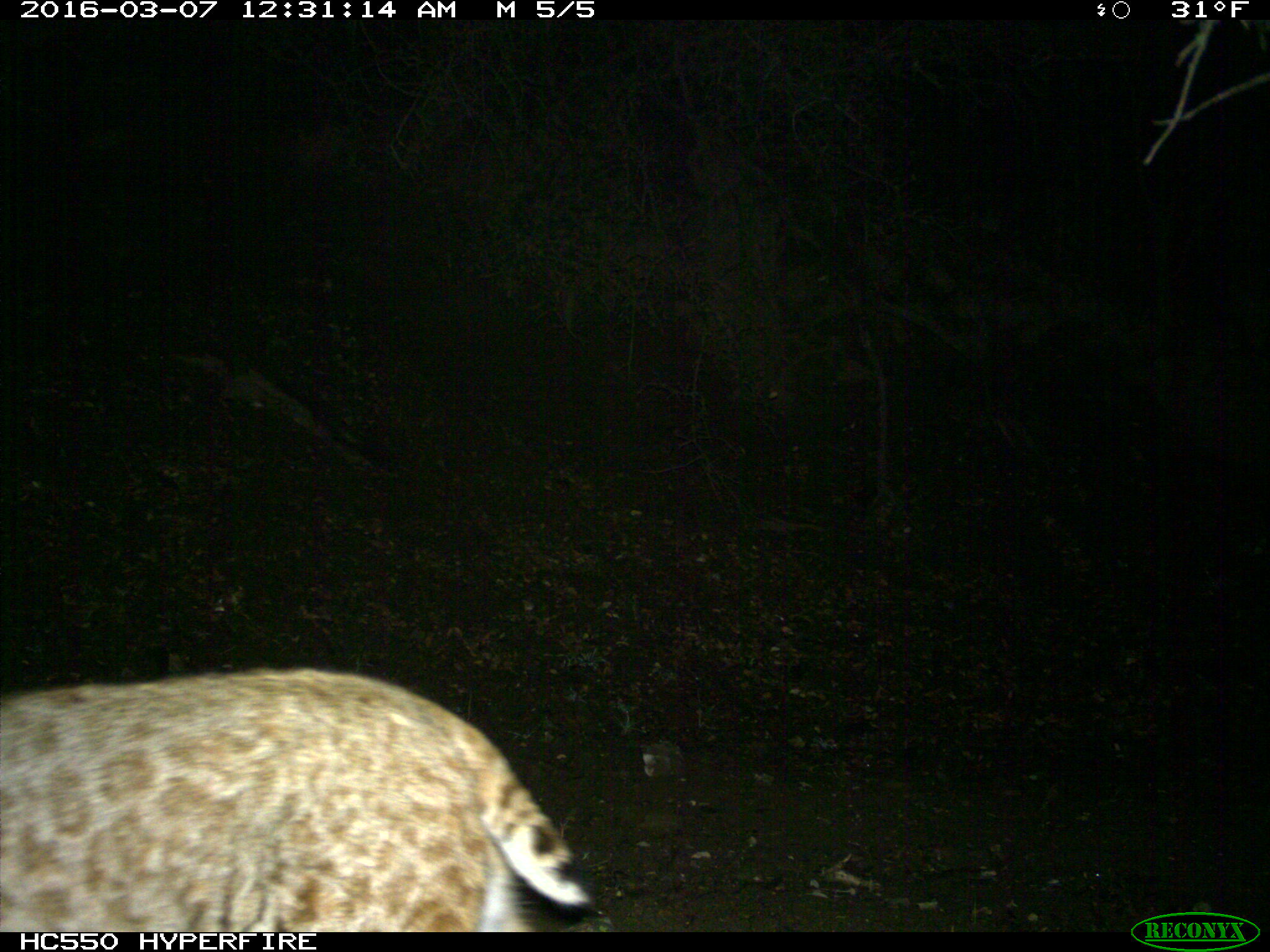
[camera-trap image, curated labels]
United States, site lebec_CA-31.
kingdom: Animalia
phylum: Chordata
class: Mammalia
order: Carnivora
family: Felidae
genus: Lynx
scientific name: Lynx rufus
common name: bobcat